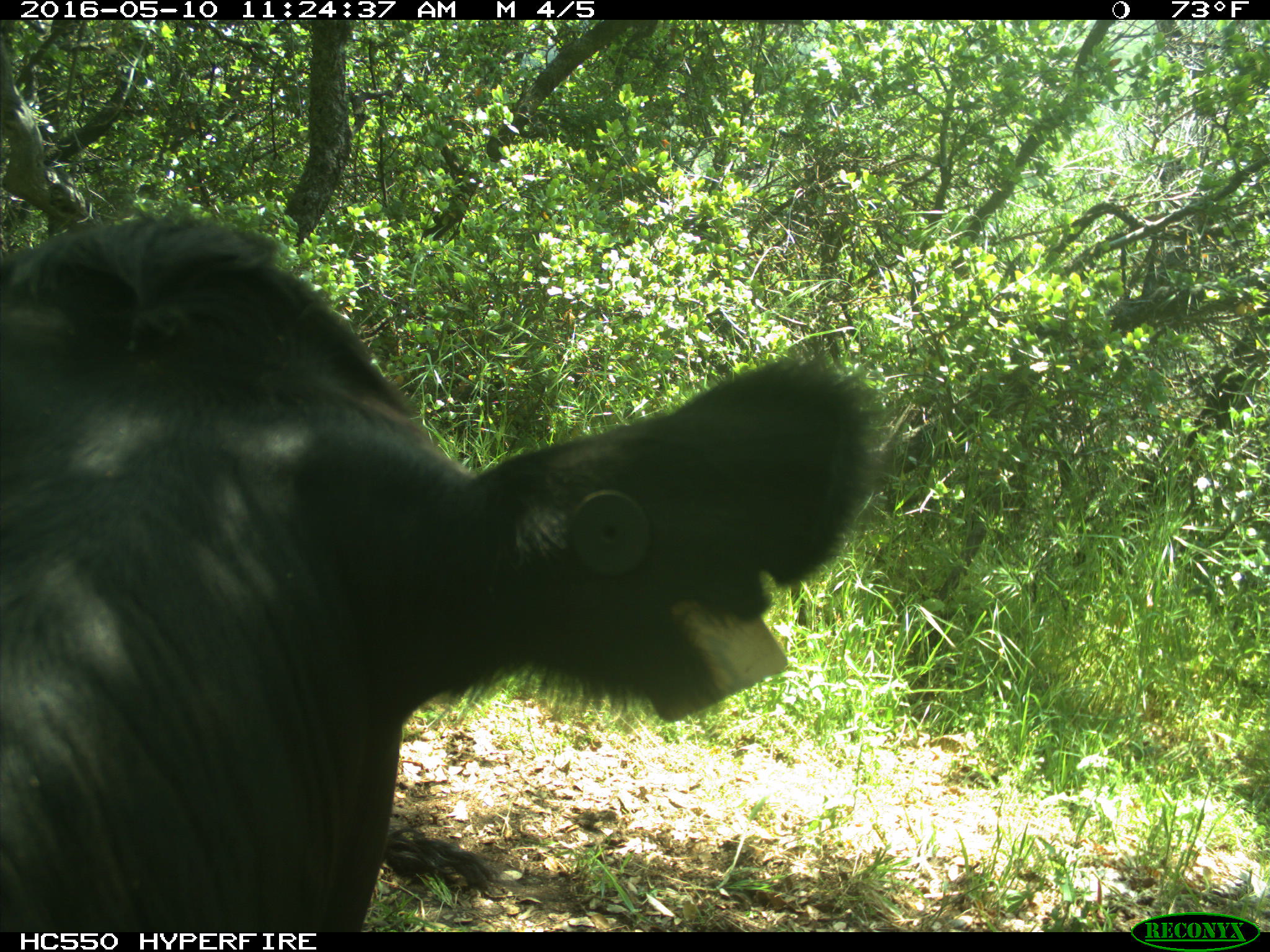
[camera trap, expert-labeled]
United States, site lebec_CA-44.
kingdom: Animalia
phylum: Chordata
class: Mammalia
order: Artiodactyla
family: Bovidae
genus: Bos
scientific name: Bos taurus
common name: domestic cow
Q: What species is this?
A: Bos taurus (domestic cow).